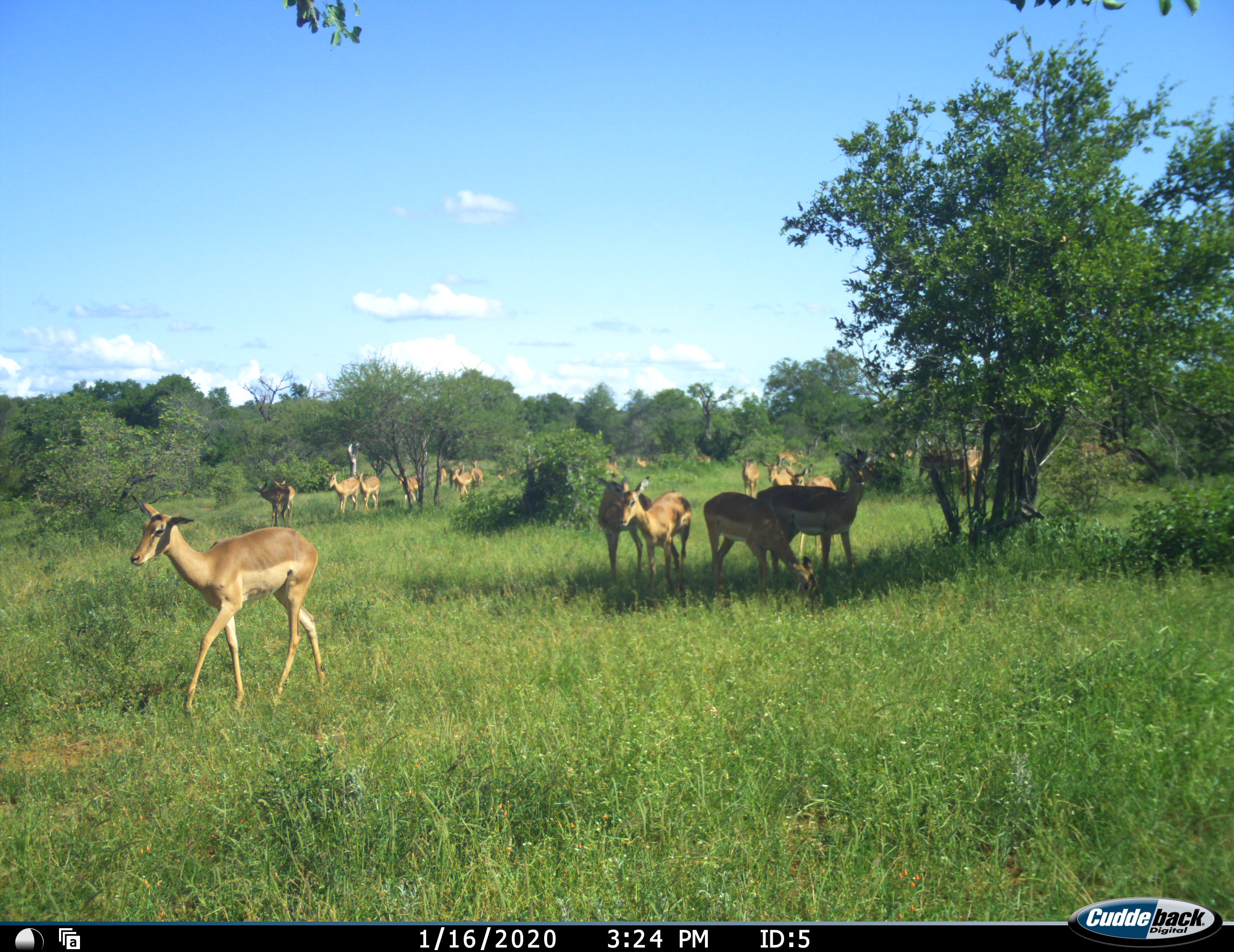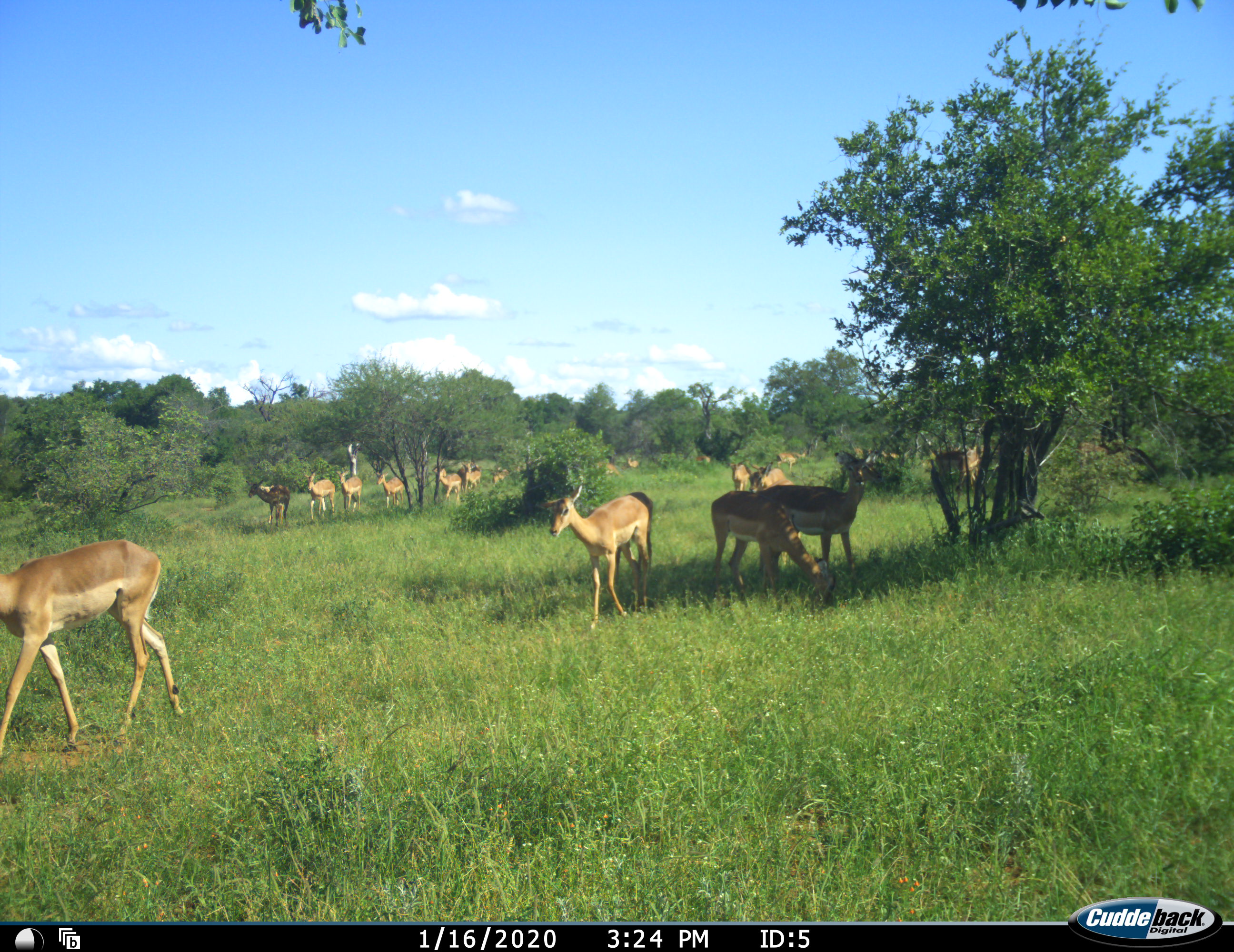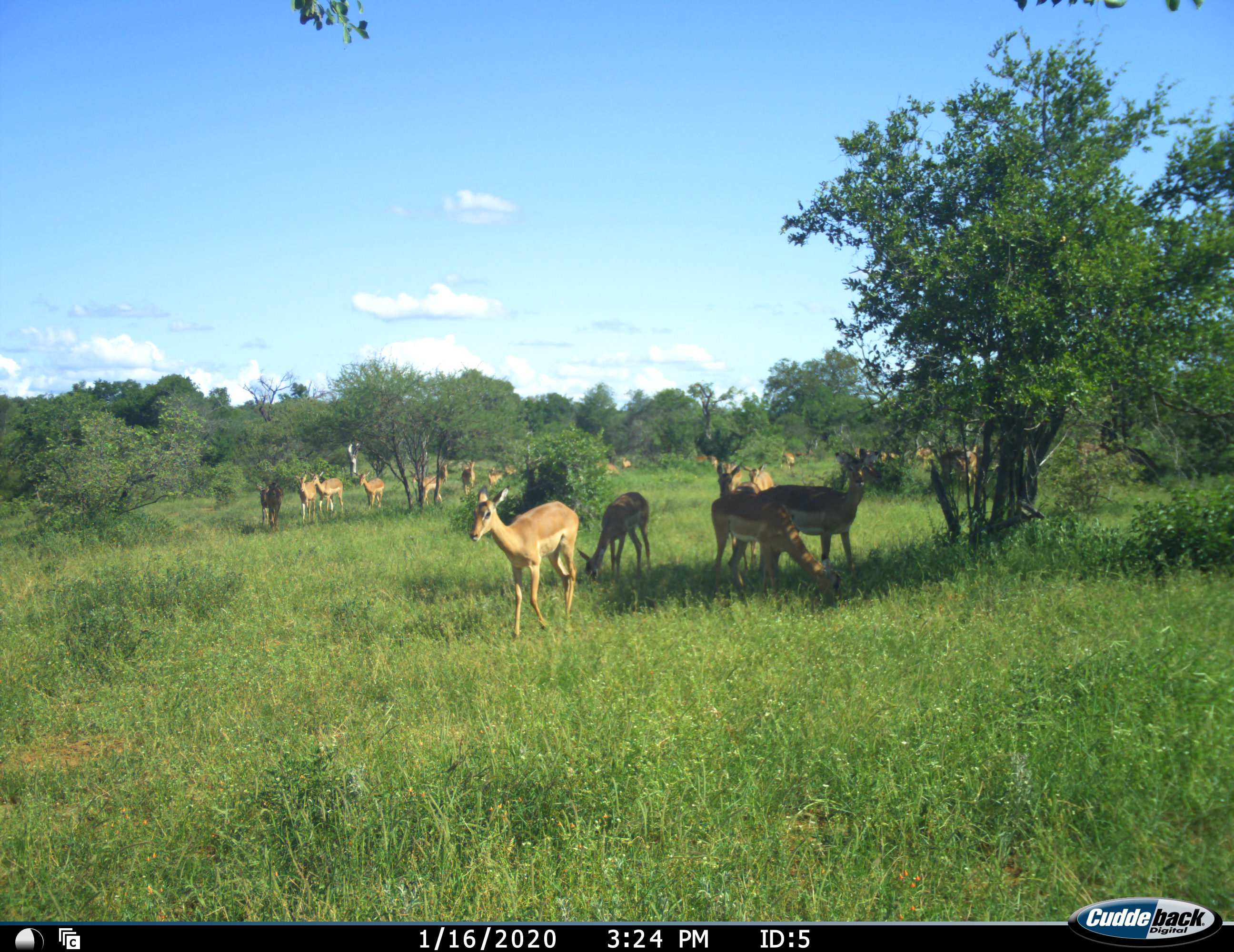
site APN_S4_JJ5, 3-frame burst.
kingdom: Animalia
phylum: Chordata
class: Mammalia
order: Artiodactyla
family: Bovidae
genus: Aepyceros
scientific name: Aepyceros melampus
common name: impala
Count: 11-50.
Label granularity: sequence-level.